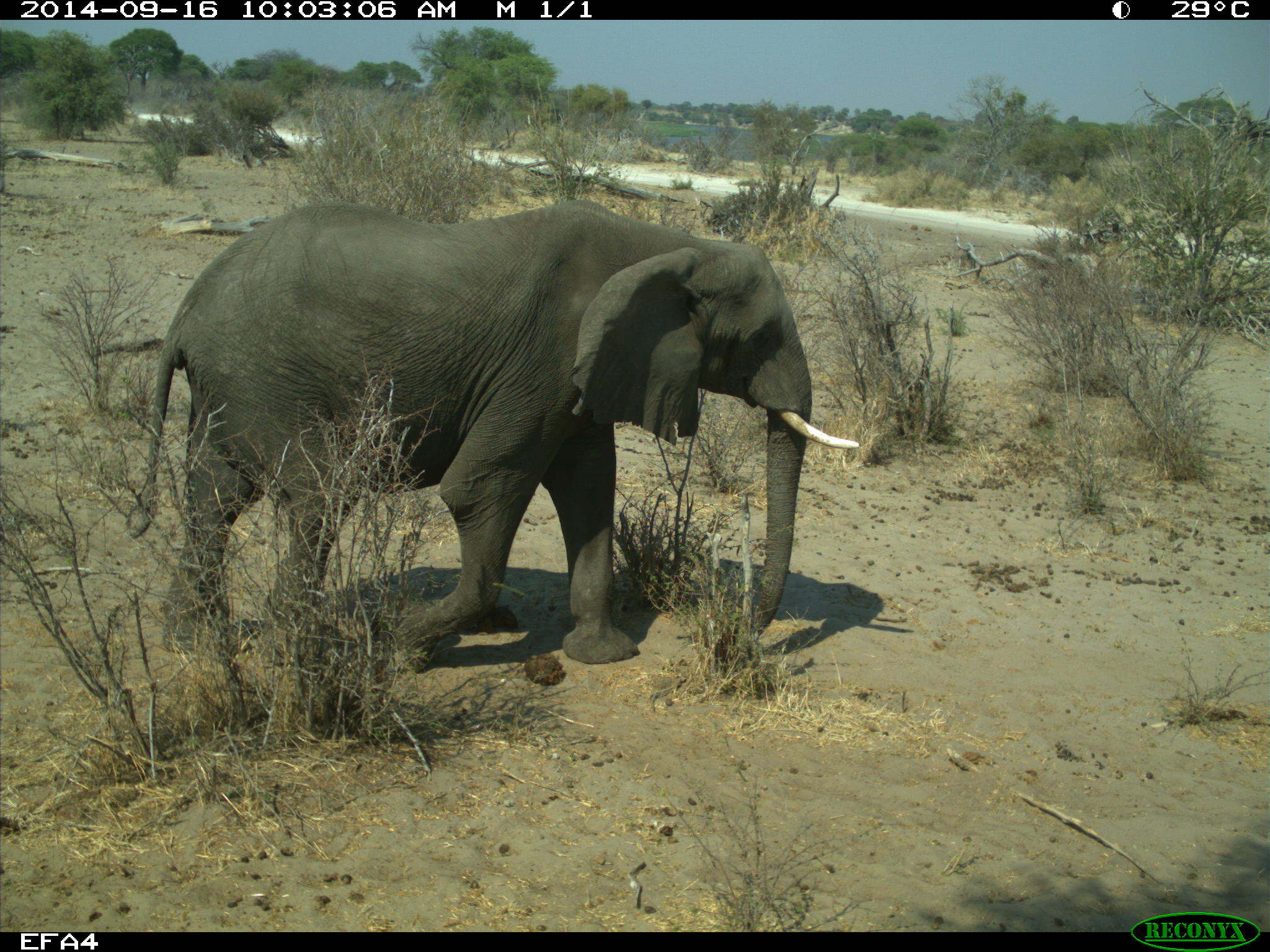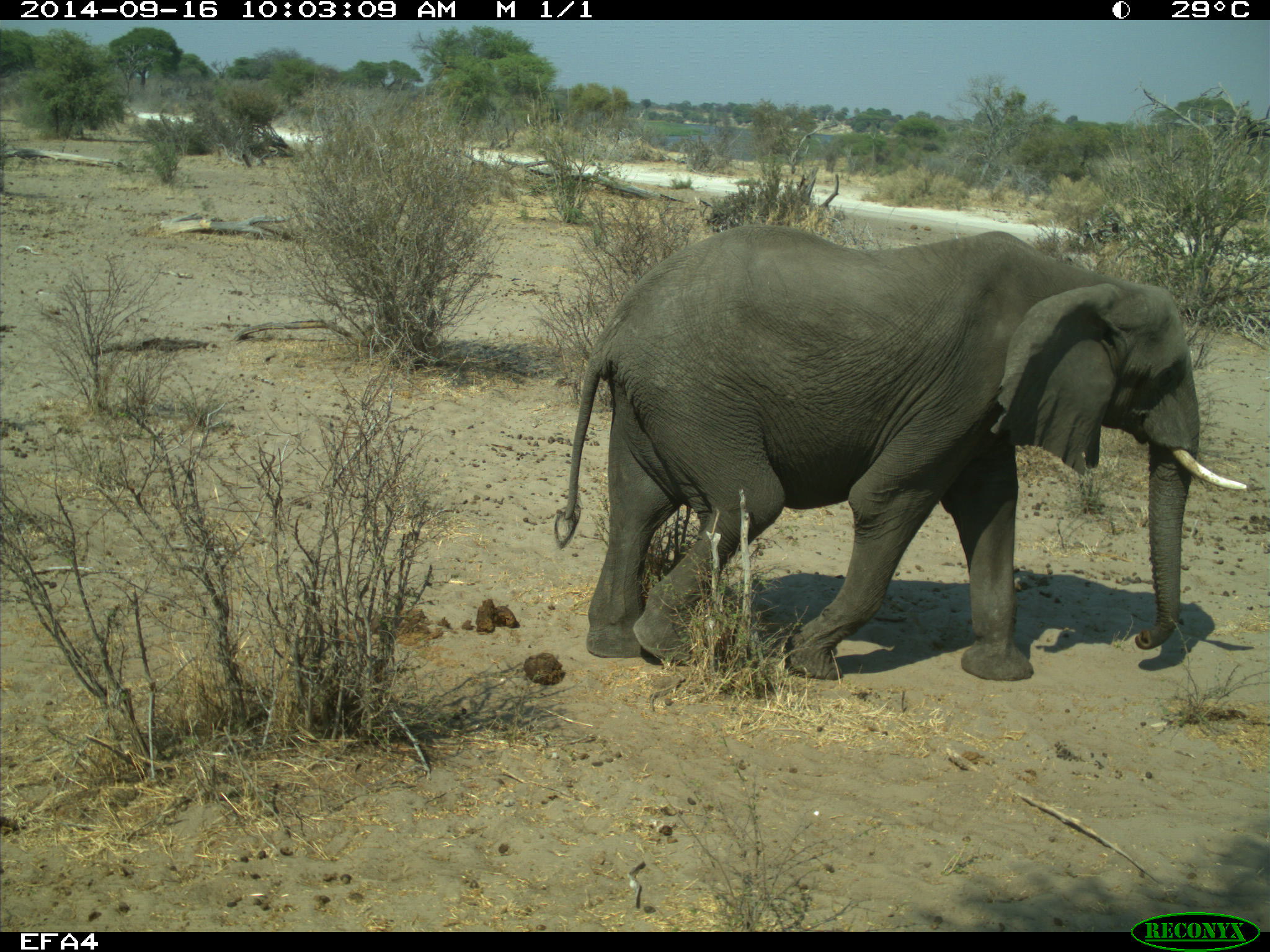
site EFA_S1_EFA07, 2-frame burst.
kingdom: Animalia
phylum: Chordata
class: Mammalia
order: Proboscidea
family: Elephantidae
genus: Loxodonta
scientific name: Loxodonta africana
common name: african bush elephant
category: elephant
Elephant (african bush elephant) (Loxodonta africana), count 1. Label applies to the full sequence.